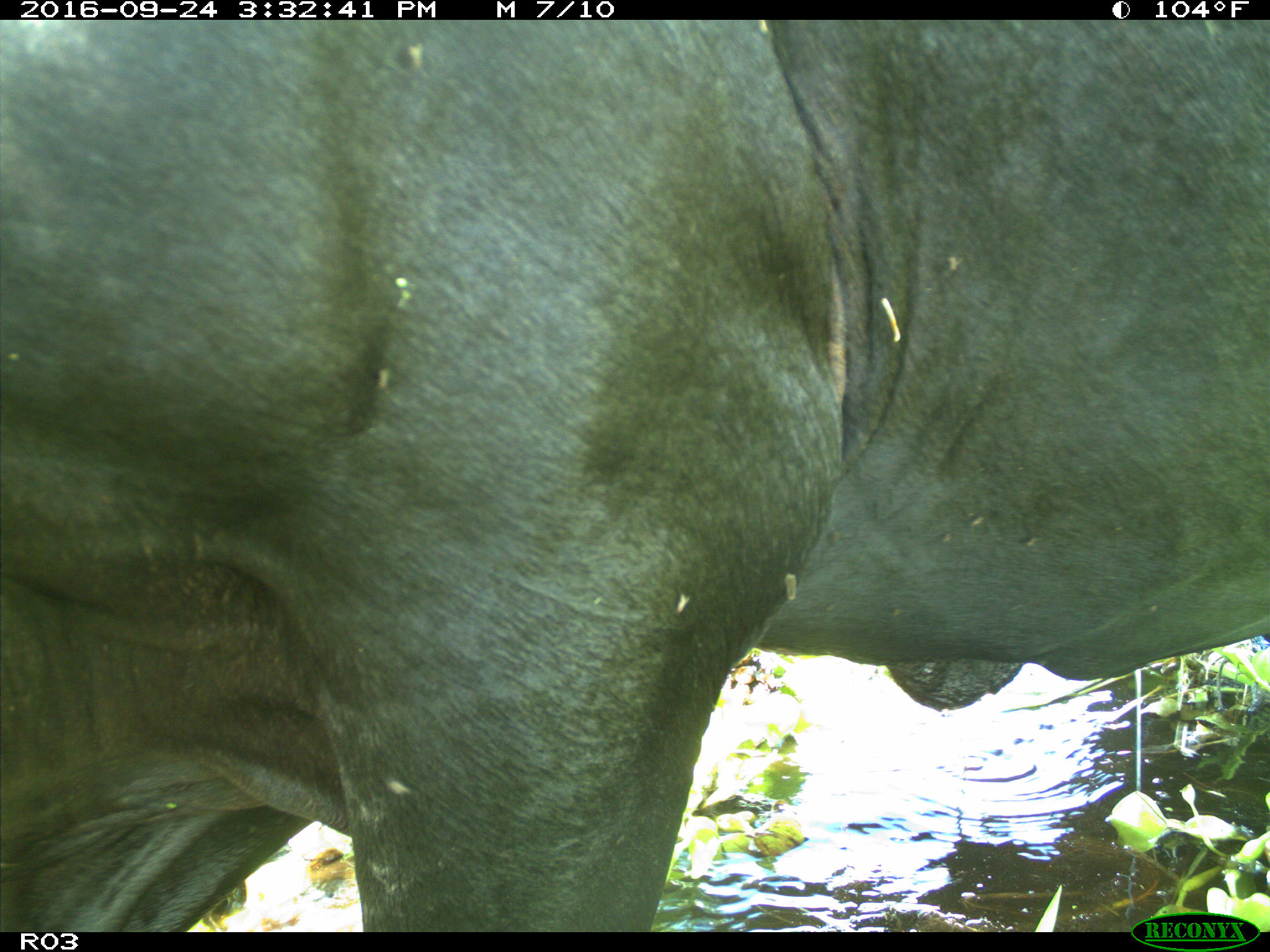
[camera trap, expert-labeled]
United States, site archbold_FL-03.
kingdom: Animalia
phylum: Chordata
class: Mammalia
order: Artiodactyla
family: Bovidae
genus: Bos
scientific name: Bos taurus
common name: domestic cow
Bos taurus (domestic cow).